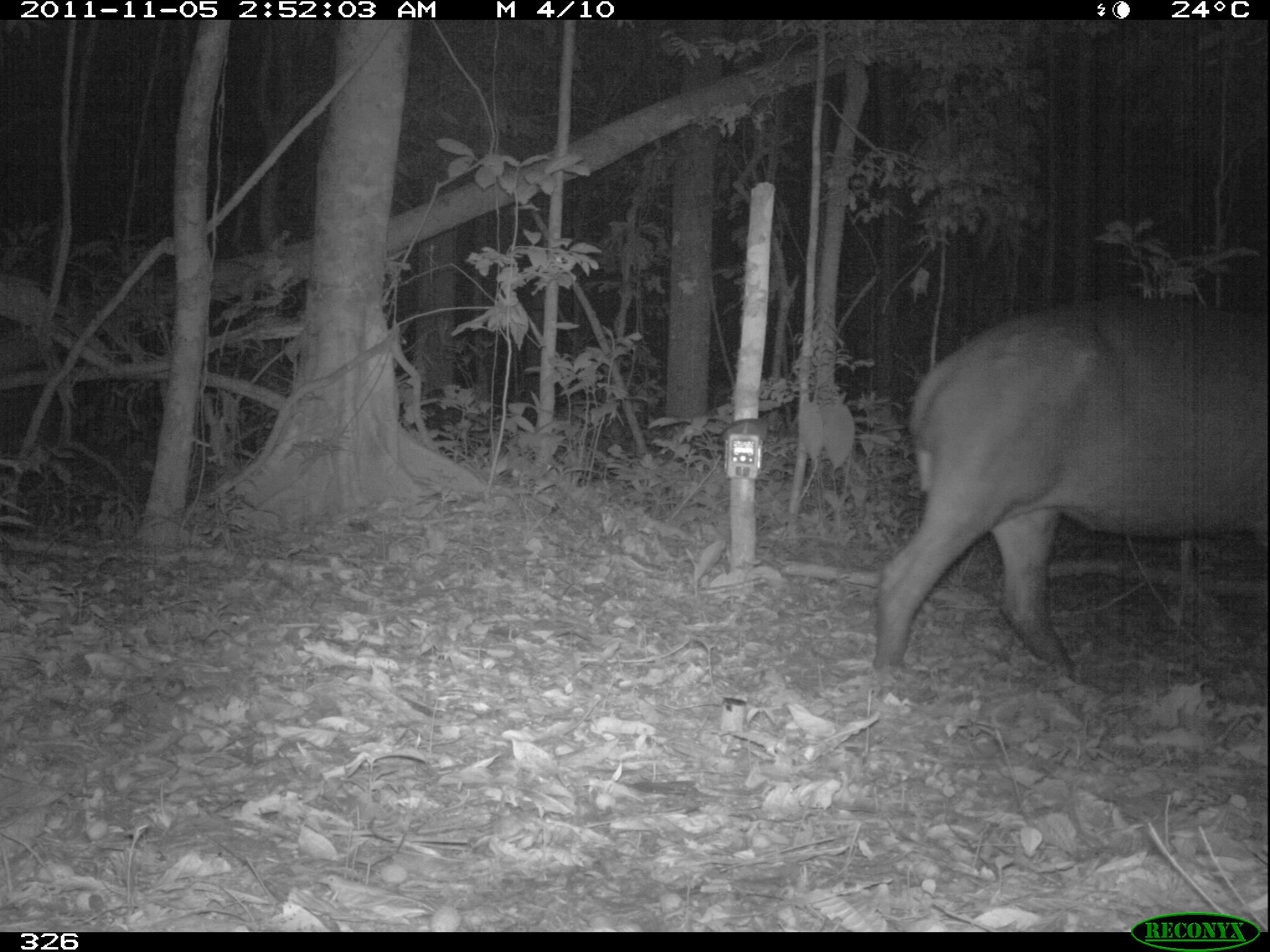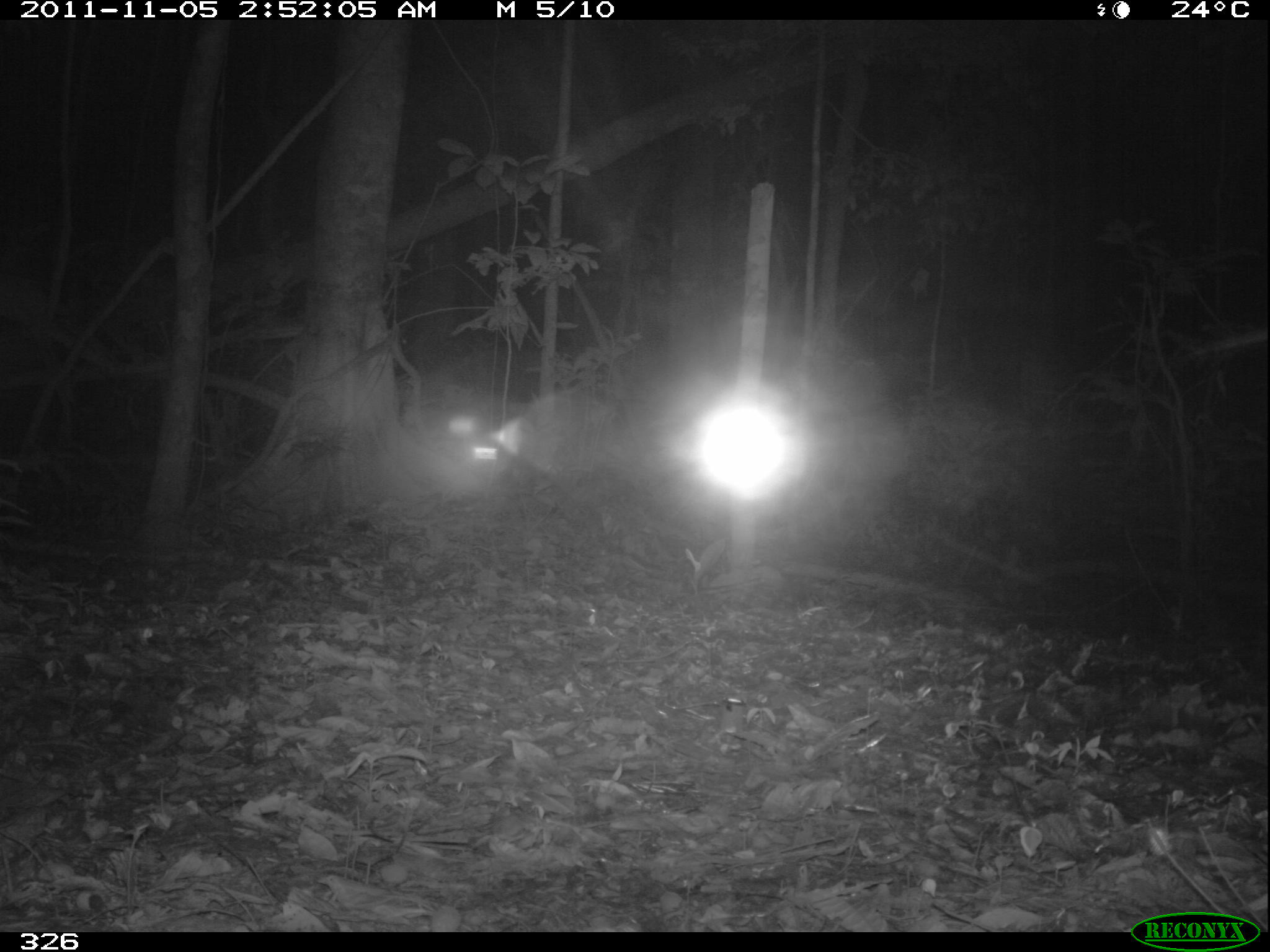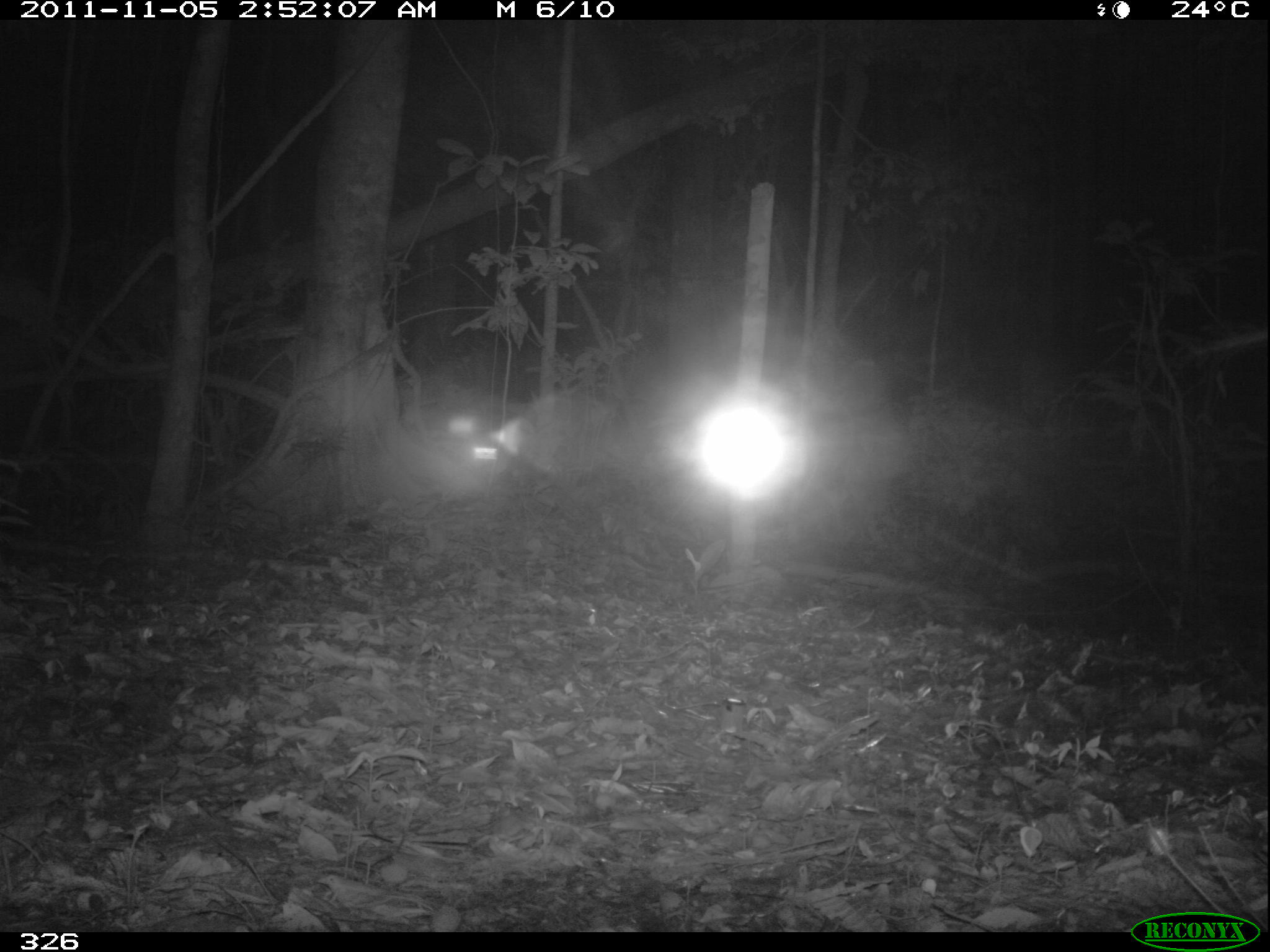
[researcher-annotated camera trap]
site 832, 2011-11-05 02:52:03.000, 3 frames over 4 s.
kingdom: Animalia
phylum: Chordata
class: Mammalia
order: Perissodactyla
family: Tapiridae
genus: Tapirus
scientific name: Tapirus terrestris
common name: south american tapir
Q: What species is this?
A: Tapirus terrestris (south american tapir).